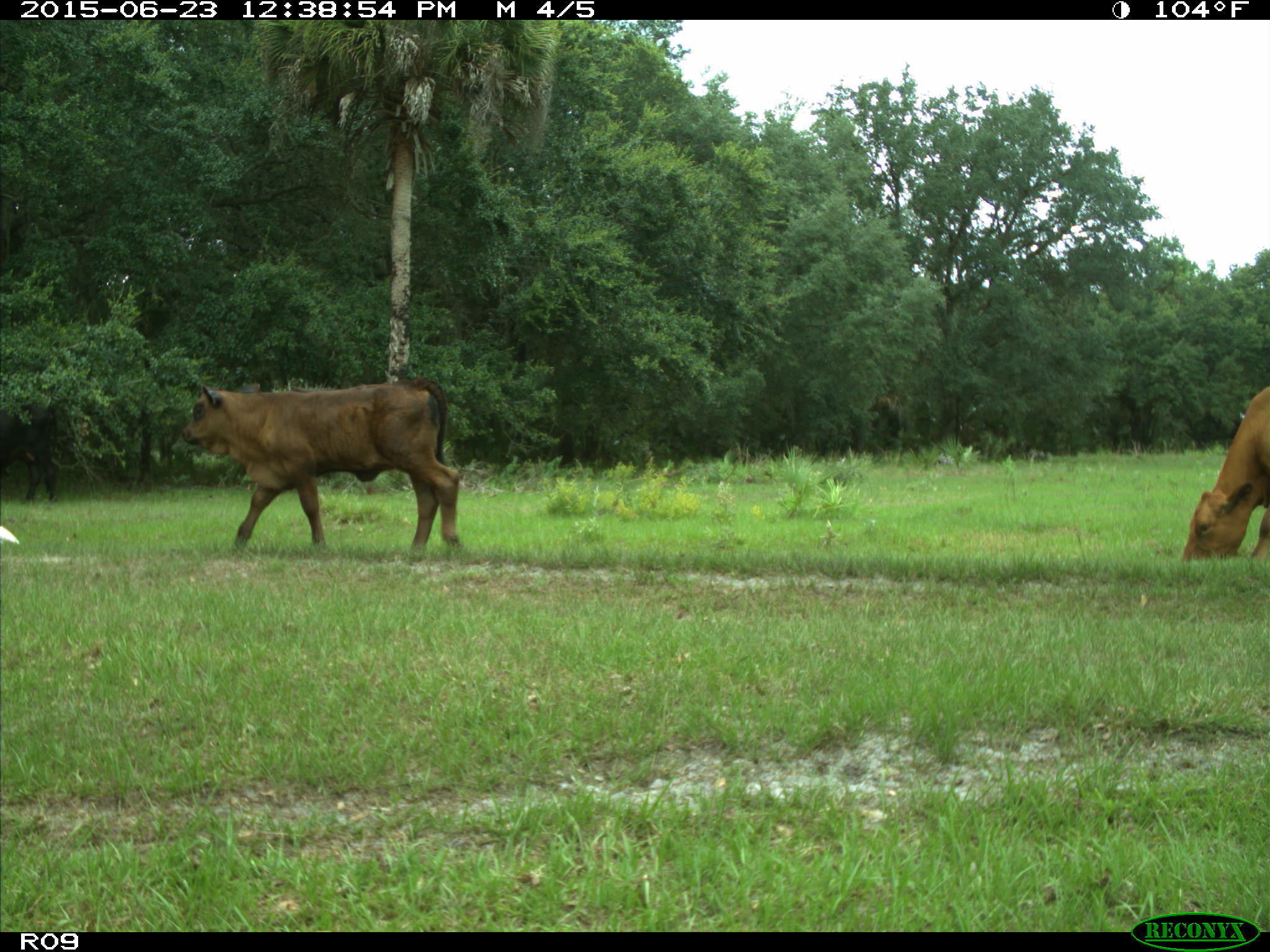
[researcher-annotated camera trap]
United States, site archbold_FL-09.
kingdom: Animalia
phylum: Chordata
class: Mammalia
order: Artiodactyla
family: Bovidae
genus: Bos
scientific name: Bos taurus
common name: domestic cow